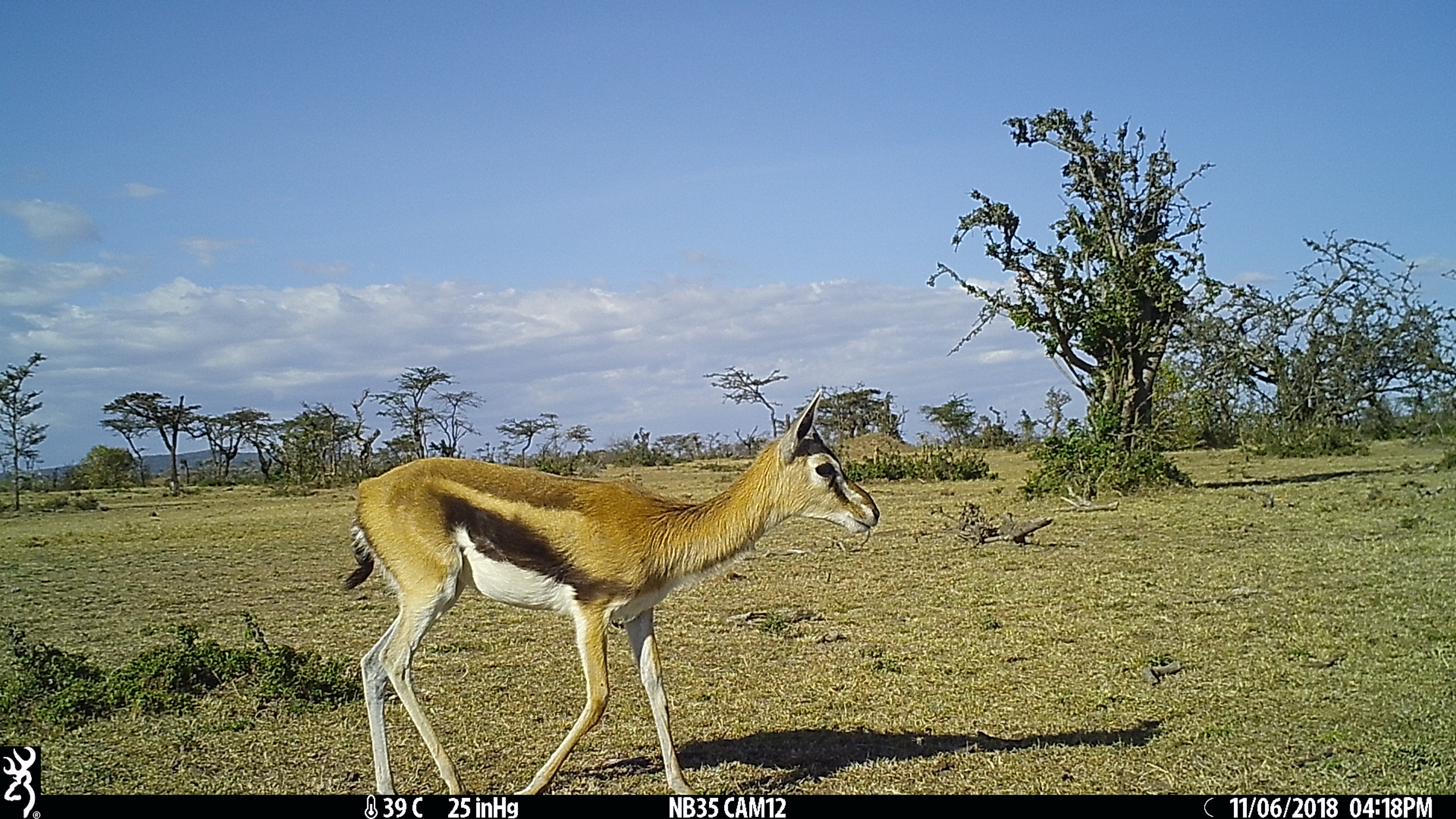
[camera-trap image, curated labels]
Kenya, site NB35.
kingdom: Animalia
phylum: Chordata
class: Mammalia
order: Artiodactyla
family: Bovidae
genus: Eudorcas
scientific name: Eudorcas thomsonii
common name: thomon's gazelle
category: gazelle thomsons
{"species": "gazelle thomsons (thomon's gazelle) (Eudorcas thomsonii)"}